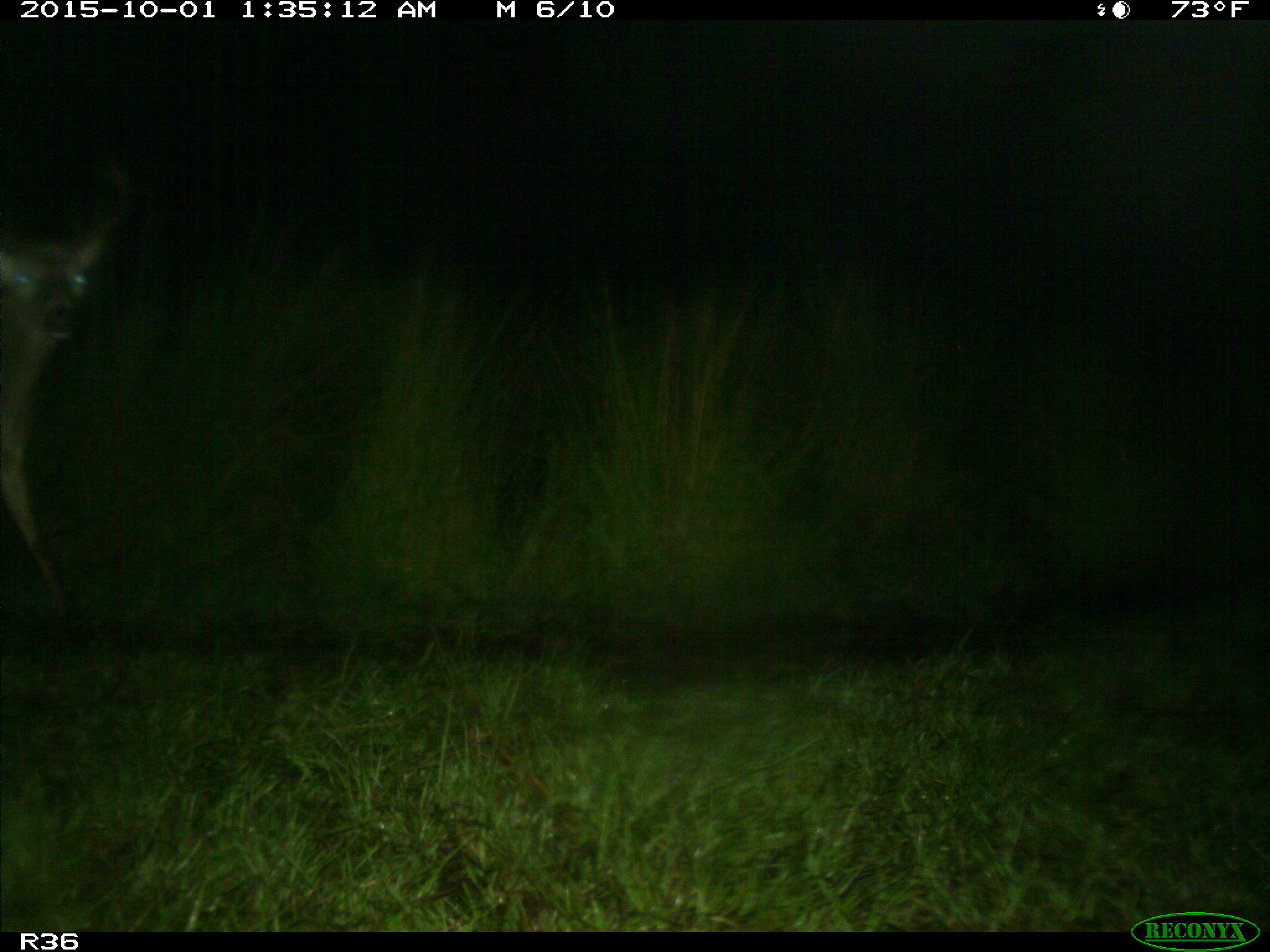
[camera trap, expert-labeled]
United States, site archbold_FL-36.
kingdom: Animalia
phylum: Chordata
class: Mammalia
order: Artiodactyla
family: Cervidae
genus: Odocoileus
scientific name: Odocoileus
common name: deer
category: unidentified deer